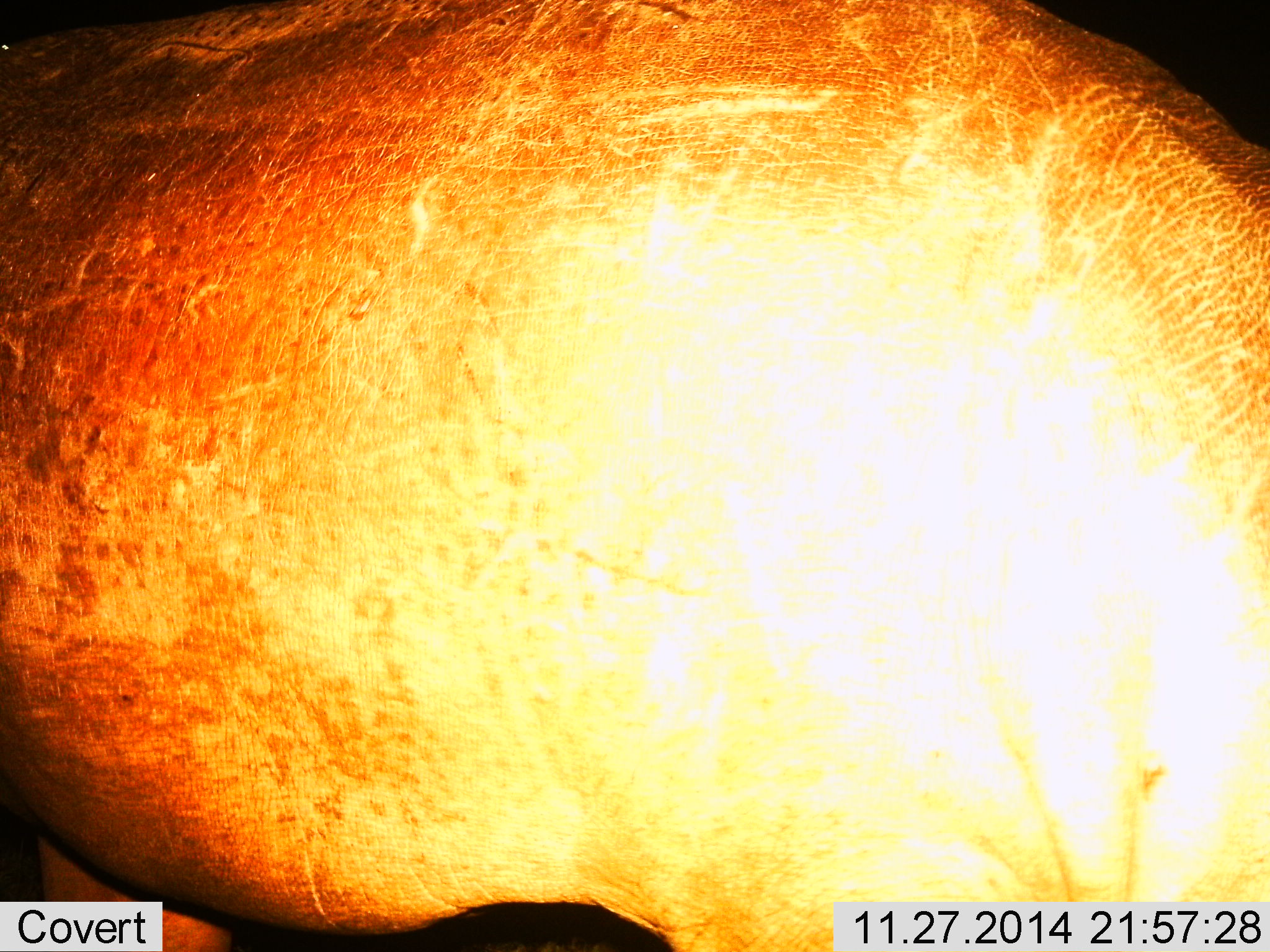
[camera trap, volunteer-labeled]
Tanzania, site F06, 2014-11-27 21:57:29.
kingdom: Animalia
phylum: Chordata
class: Mammalia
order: Artiodactyla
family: Hippopotamidae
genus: Hippopotamus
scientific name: Hippopotamus amphibius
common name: hippopotamus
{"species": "hippopotamus (Hippopotamus amphibius)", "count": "1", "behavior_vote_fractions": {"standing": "80%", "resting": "0%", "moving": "20%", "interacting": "0%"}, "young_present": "0%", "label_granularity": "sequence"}